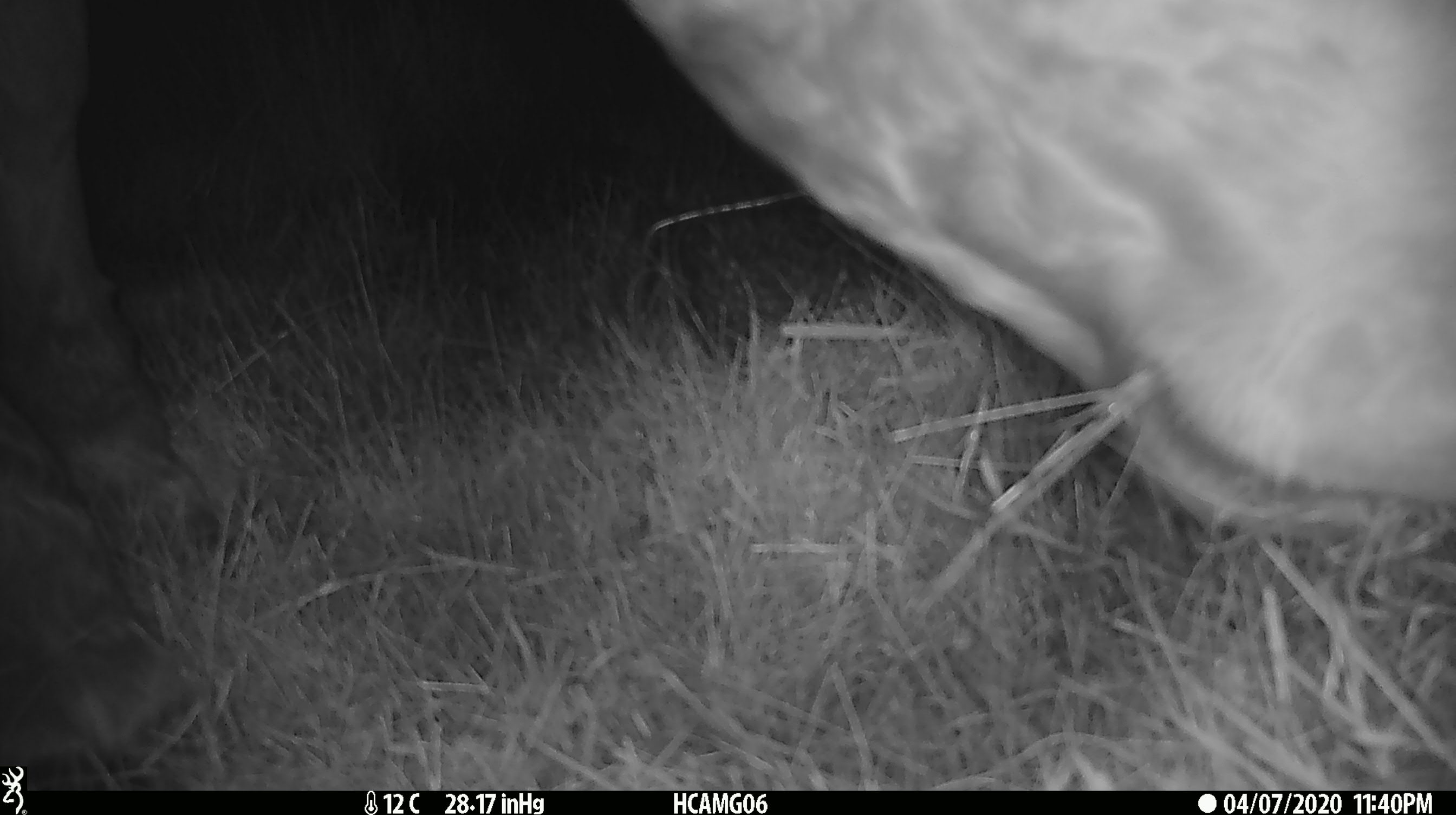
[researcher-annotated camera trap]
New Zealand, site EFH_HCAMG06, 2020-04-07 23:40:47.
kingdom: Animalia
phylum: Chordata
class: Mammalia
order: Artiodactyla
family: Bovidae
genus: Bos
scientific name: Bos taurus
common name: domestic cow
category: cow